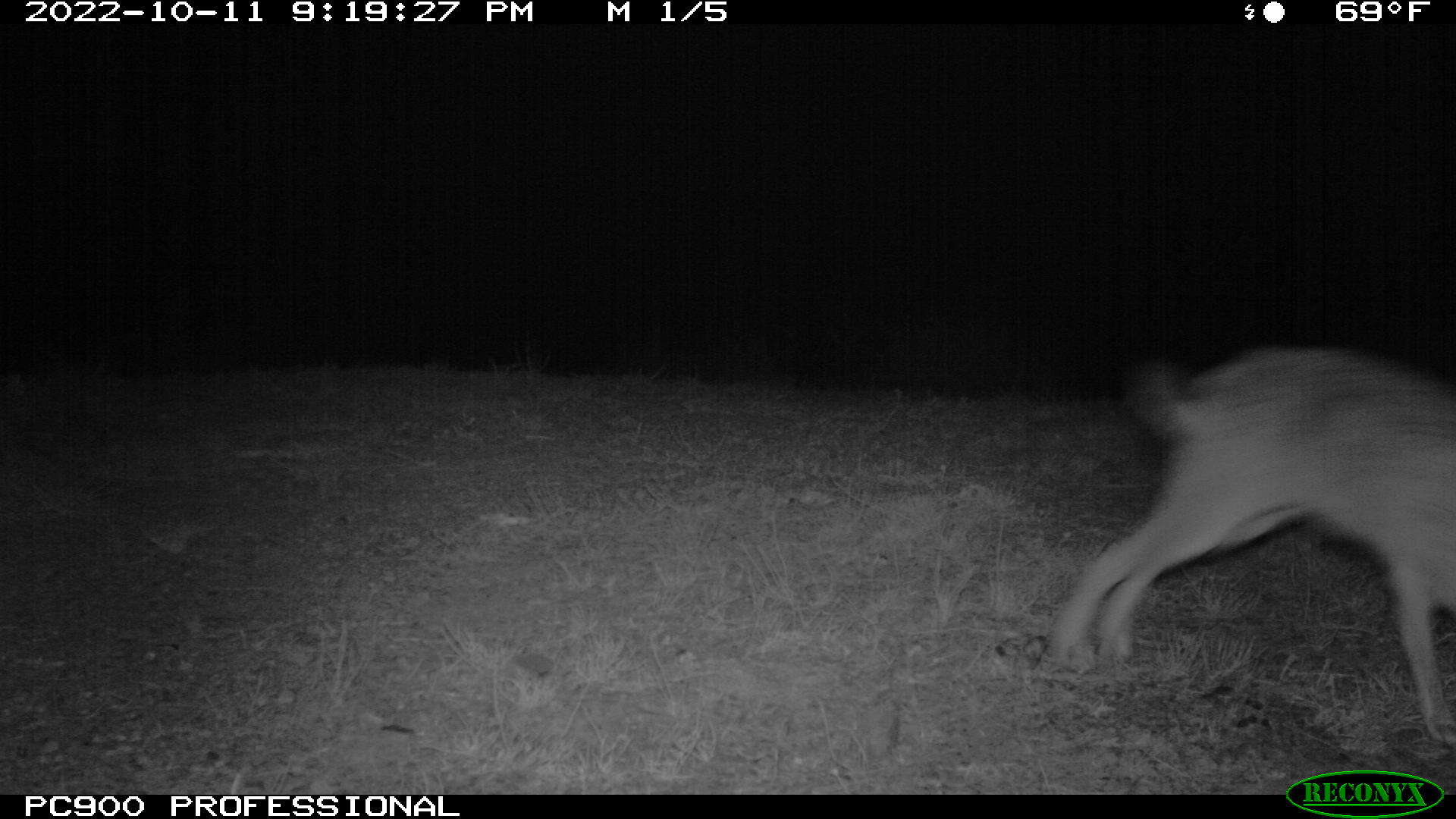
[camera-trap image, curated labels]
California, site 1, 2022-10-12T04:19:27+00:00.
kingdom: Animalia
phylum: Chordata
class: Mammalia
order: Lagomorpha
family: Leporidae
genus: Lepus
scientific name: Lepus californicus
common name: black-tailed jackrabbit